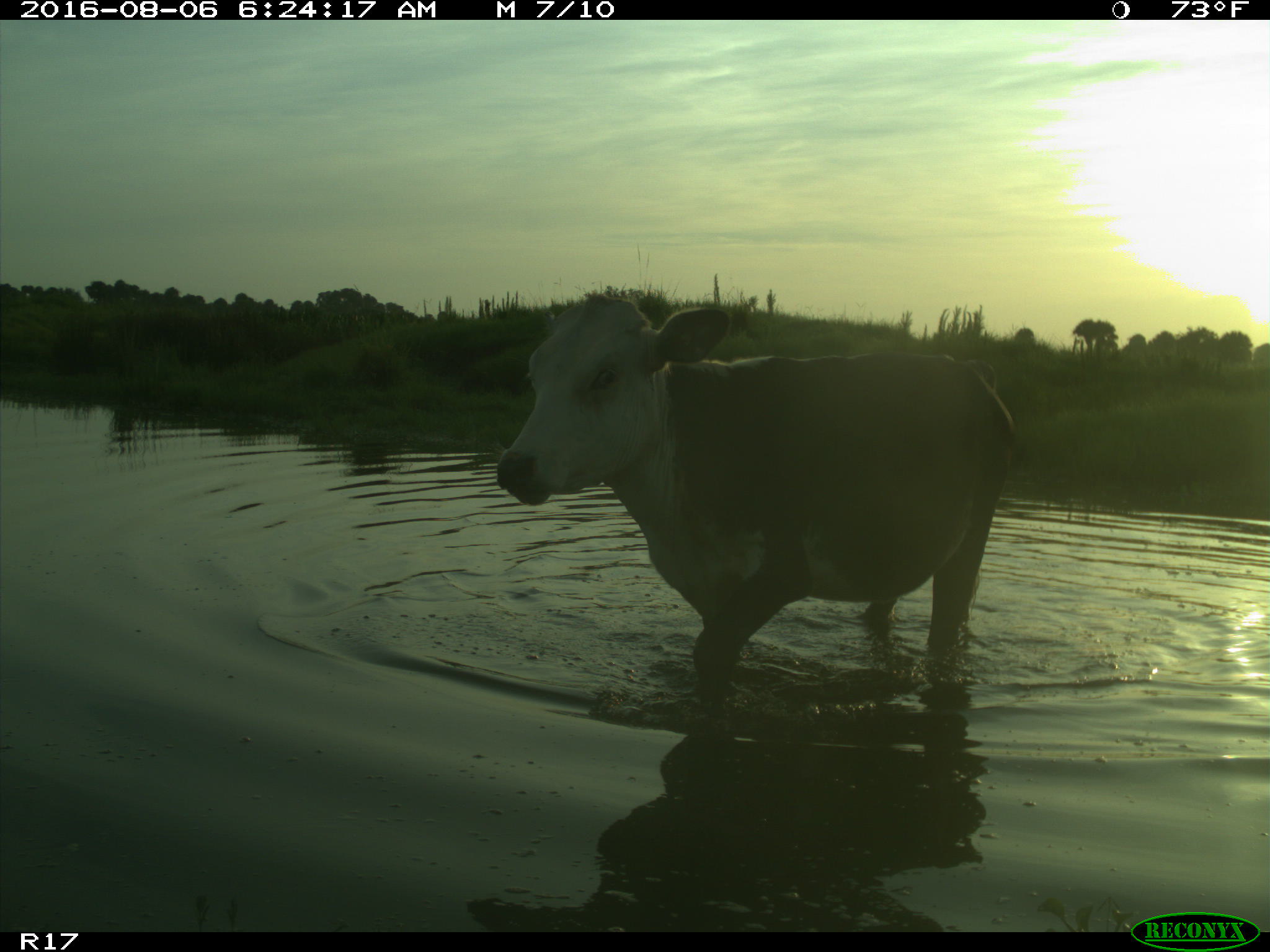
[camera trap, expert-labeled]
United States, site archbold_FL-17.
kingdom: Animalia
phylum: Chordata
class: Mammalia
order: Artiodactyla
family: Bovidae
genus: Bos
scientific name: Bos taurus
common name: domestic cow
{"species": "Bos taurus (domestic cow)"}